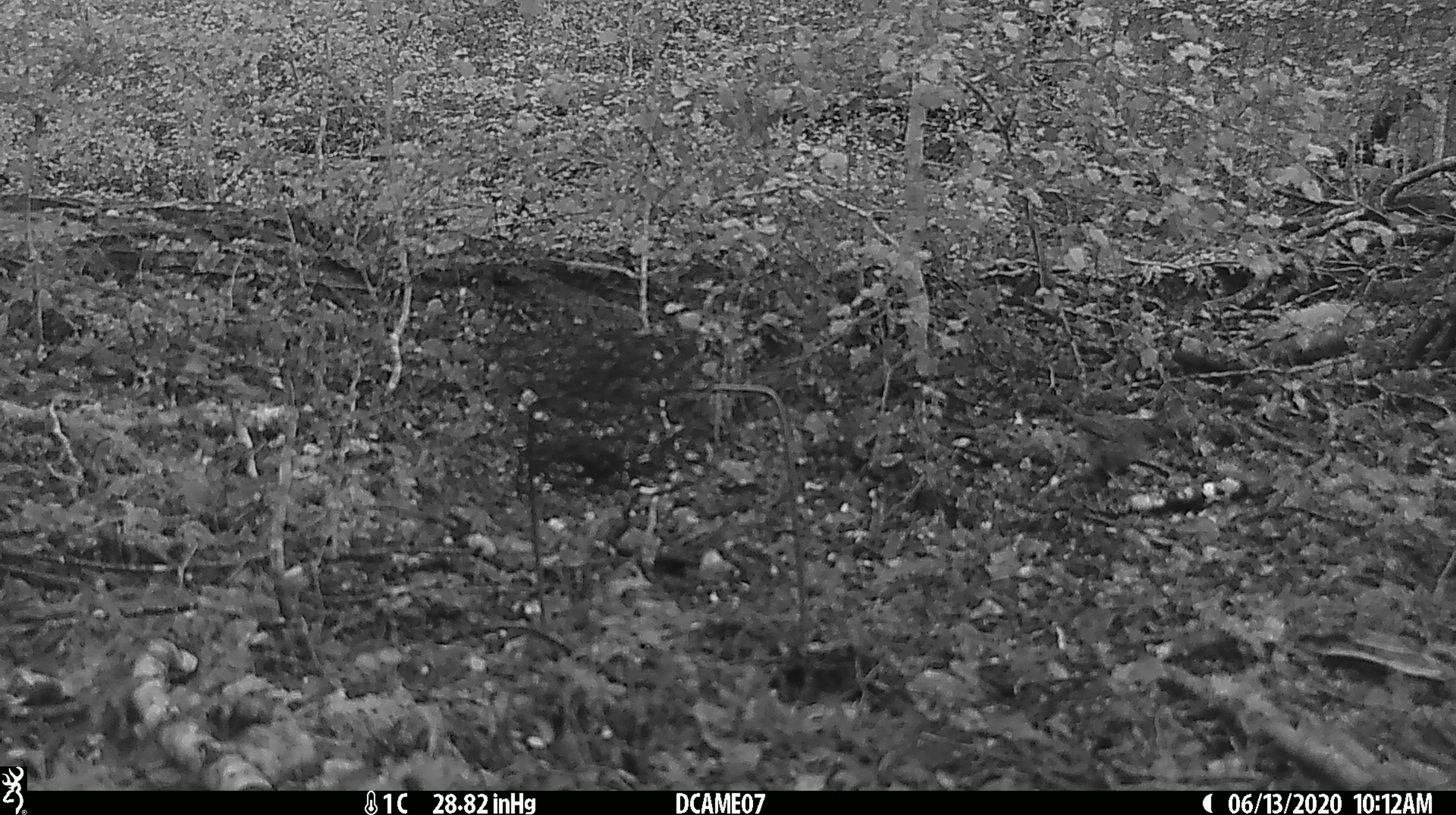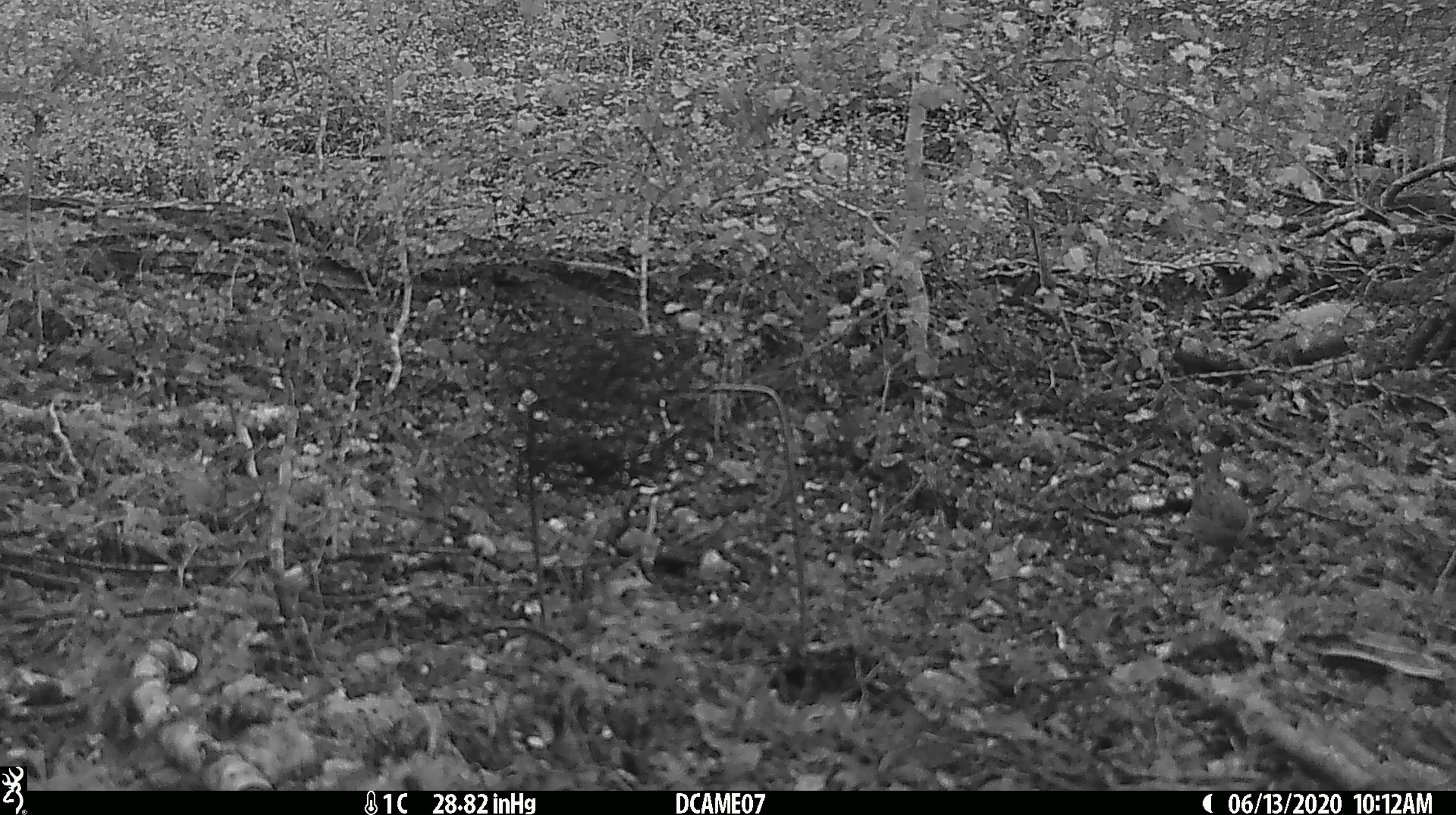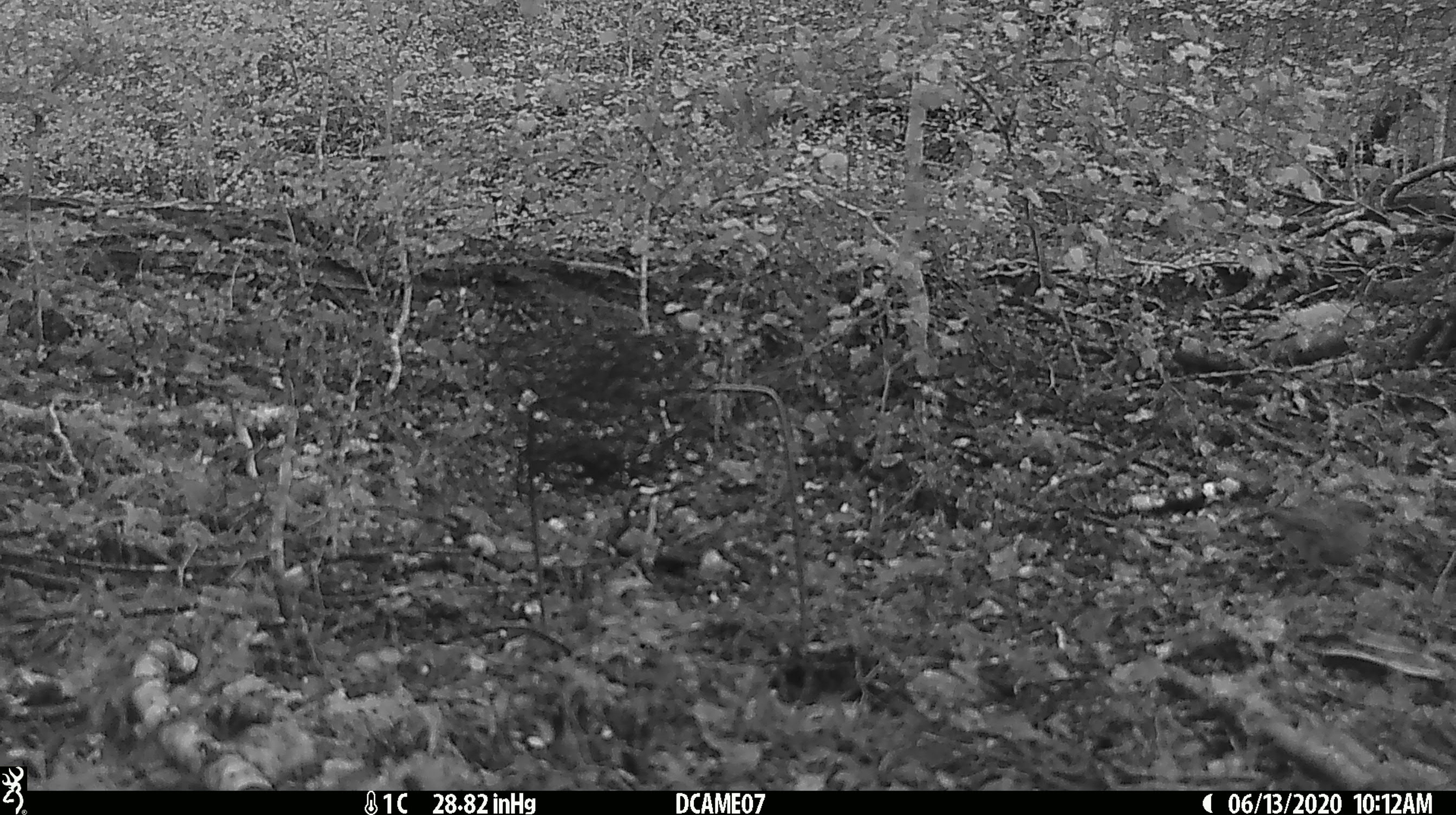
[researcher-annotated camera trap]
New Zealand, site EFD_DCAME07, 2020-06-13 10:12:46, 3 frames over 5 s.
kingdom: Animalia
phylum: Chordata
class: Aves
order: Passeriformes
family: Prunellidae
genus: Prunella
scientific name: Prunella modularis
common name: dunnock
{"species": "dunnock (Prunella modularis)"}